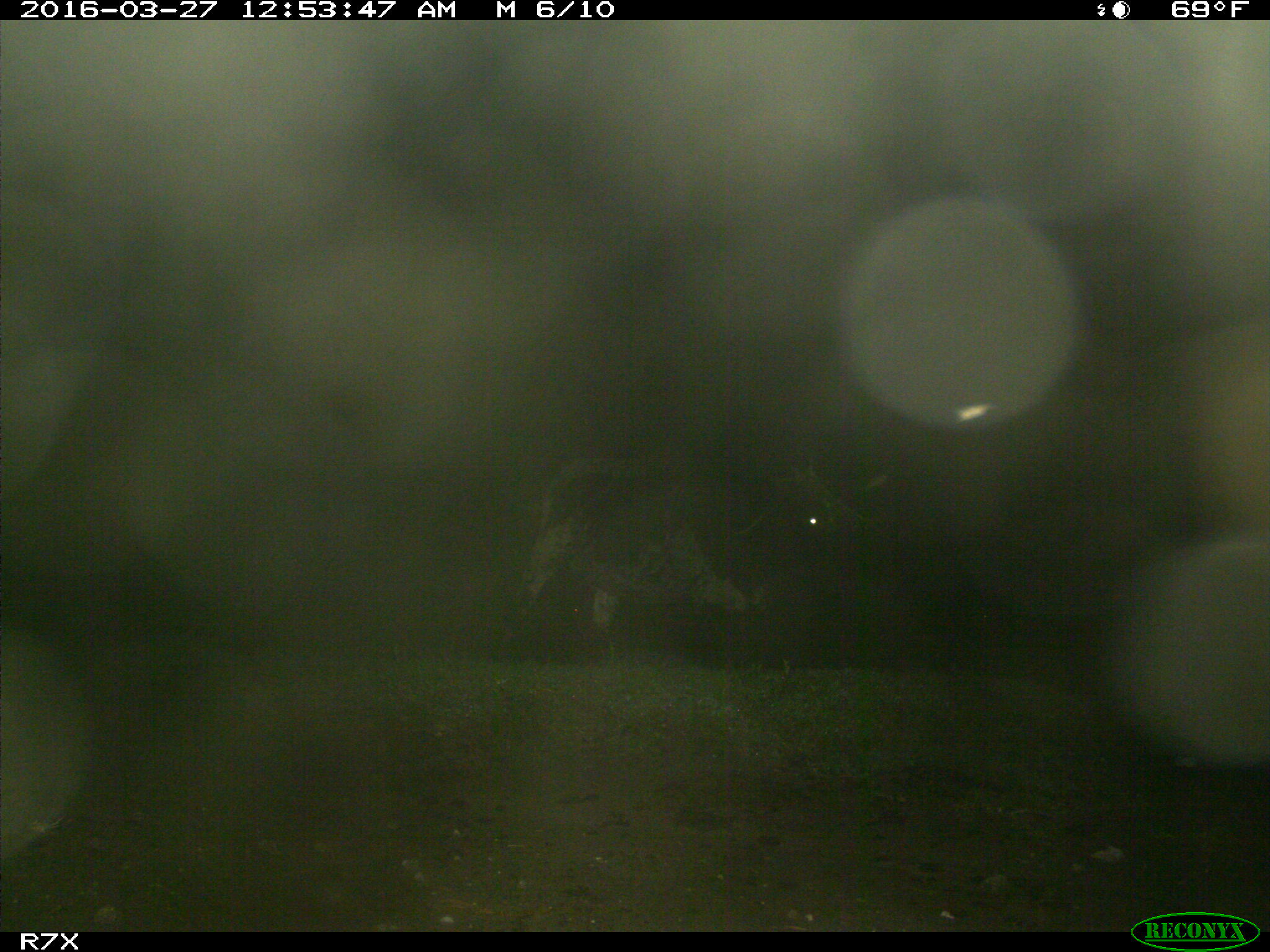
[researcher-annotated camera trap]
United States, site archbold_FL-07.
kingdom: Animalia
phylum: Chordata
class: Mammalia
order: Artiodactyla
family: Bovidae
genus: Bos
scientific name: Bos taurus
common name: domestic cow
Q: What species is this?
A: Bos taurus (domestic cow).